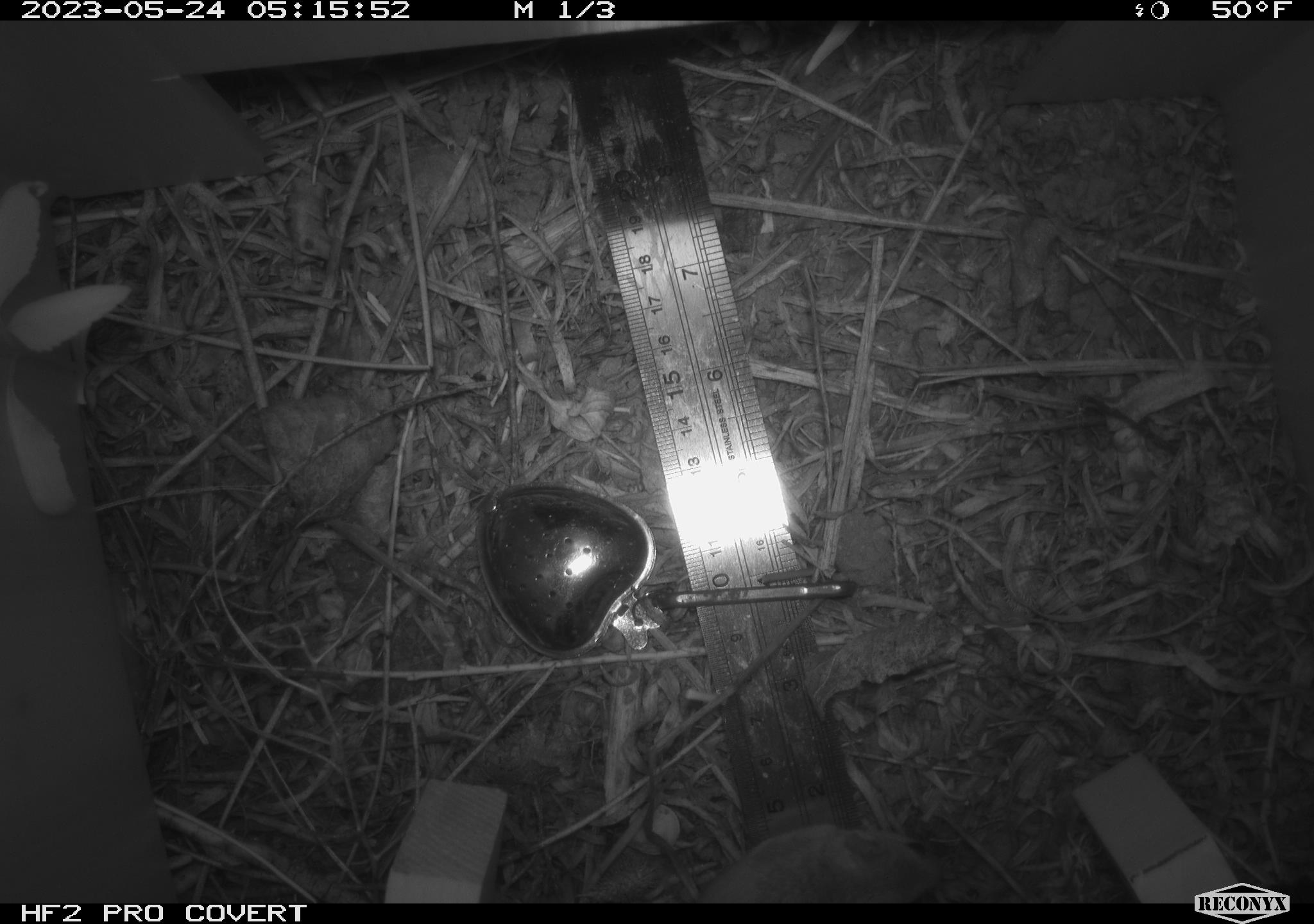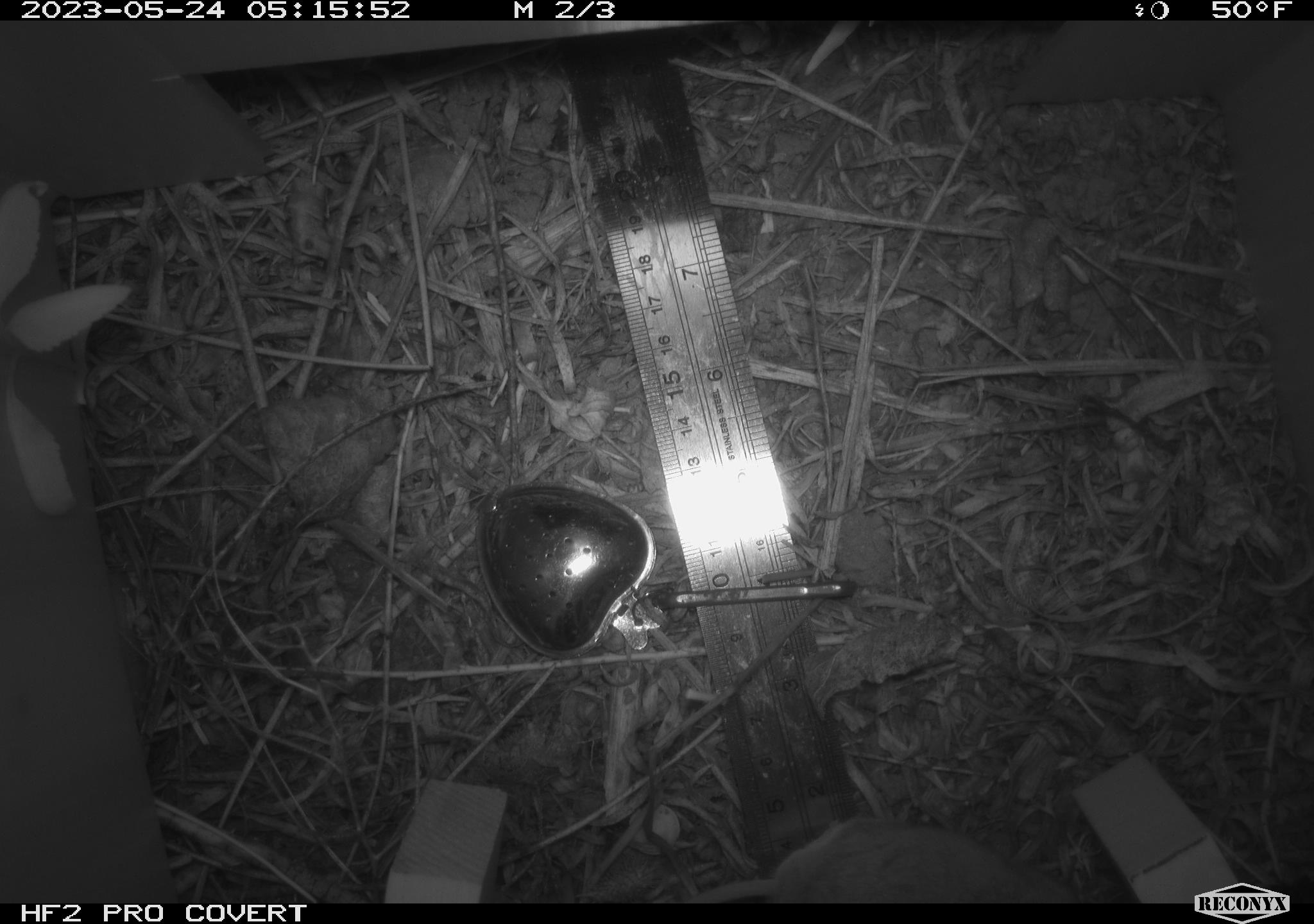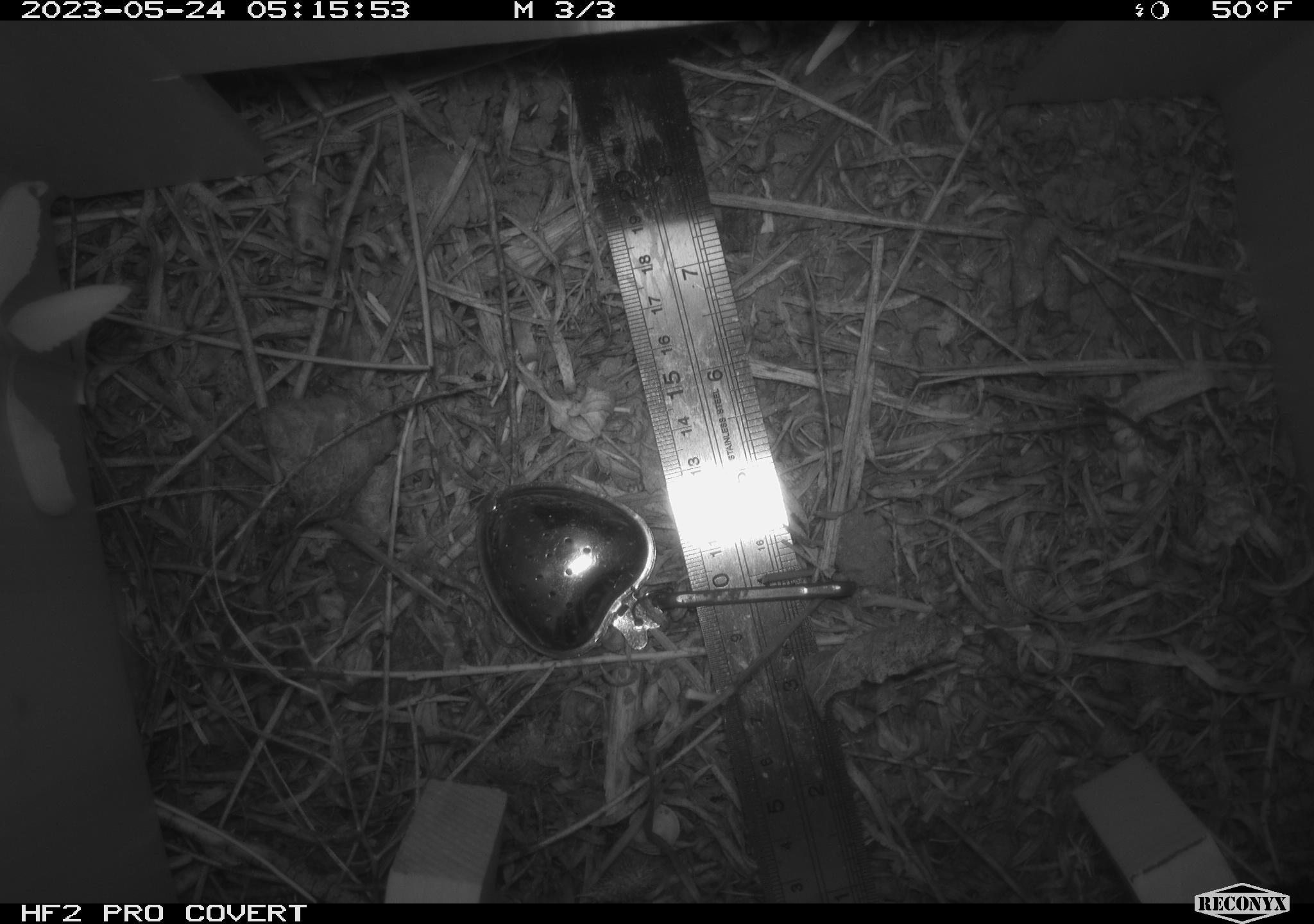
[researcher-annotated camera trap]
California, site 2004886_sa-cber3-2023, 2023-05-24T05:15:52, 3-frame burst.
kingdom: Animalia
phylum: Chordata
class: Mammalia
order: Rodentia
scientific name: Rodentia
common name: mouse species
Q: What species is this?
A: Mouse species (Rodentia).